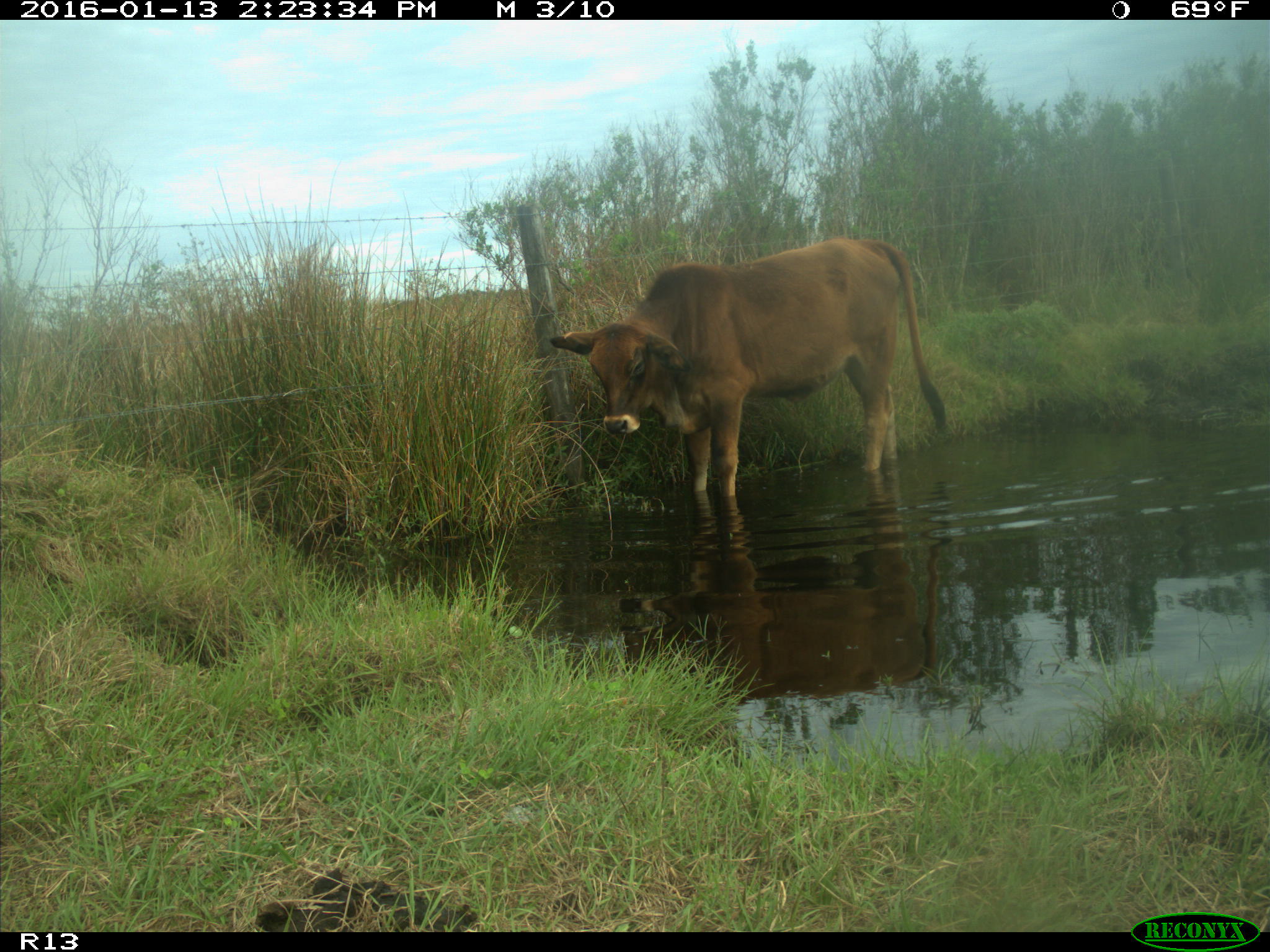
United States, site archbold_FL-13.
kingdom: Animalia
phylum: Chordata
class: Mammalia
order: Artiodactyla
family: Bovidae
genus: Bos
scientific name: Bos taurus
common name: domestic cow